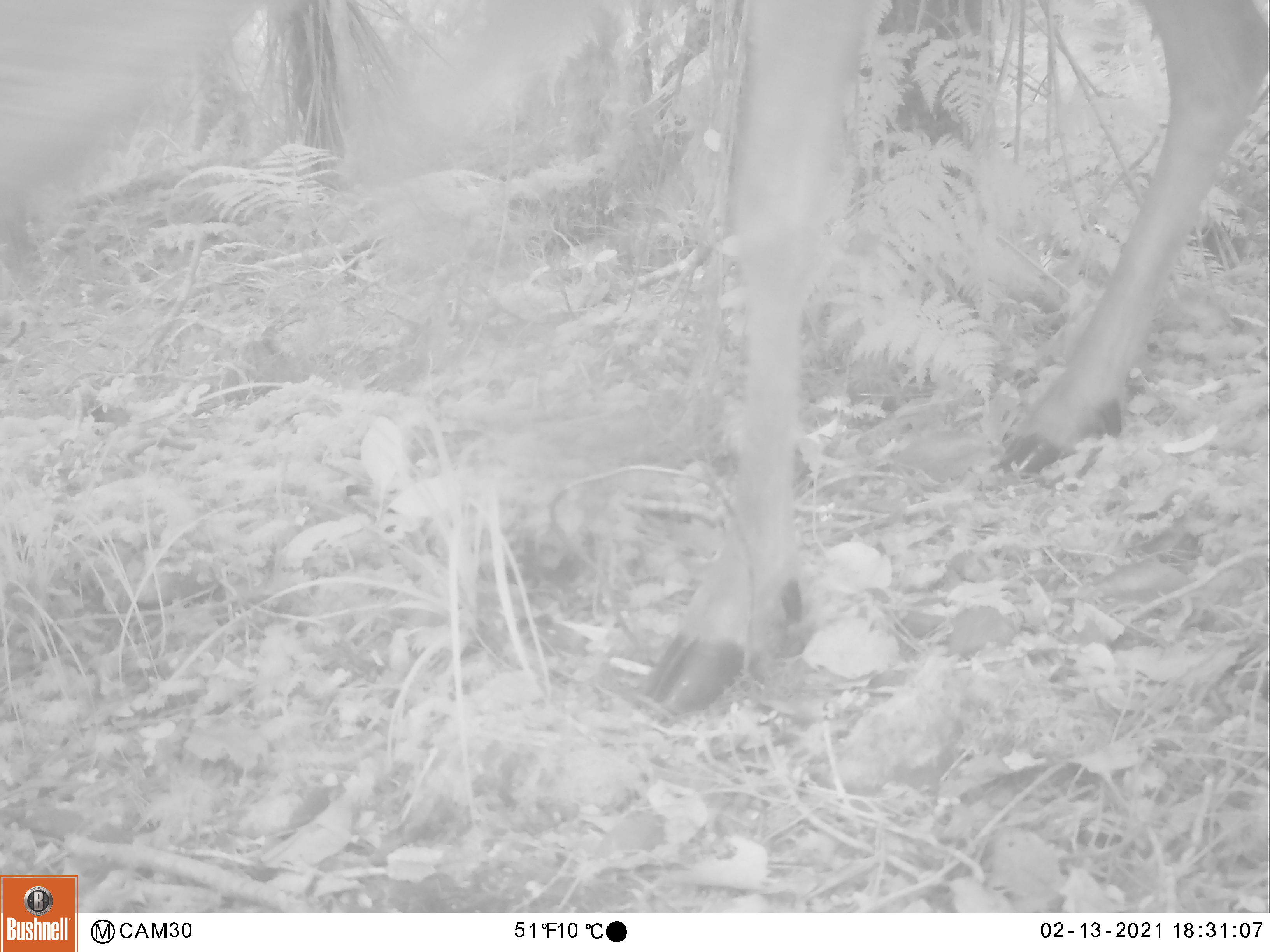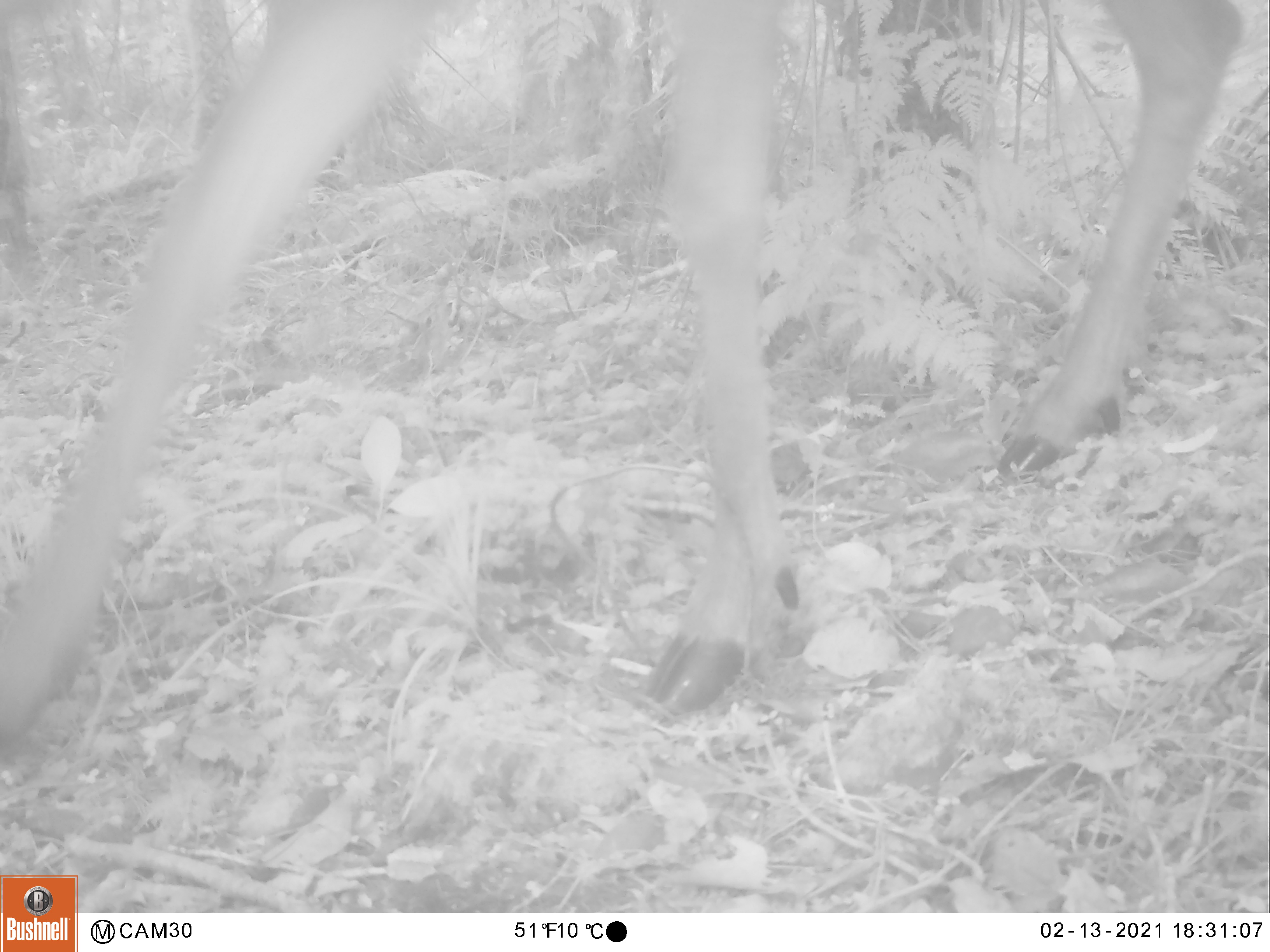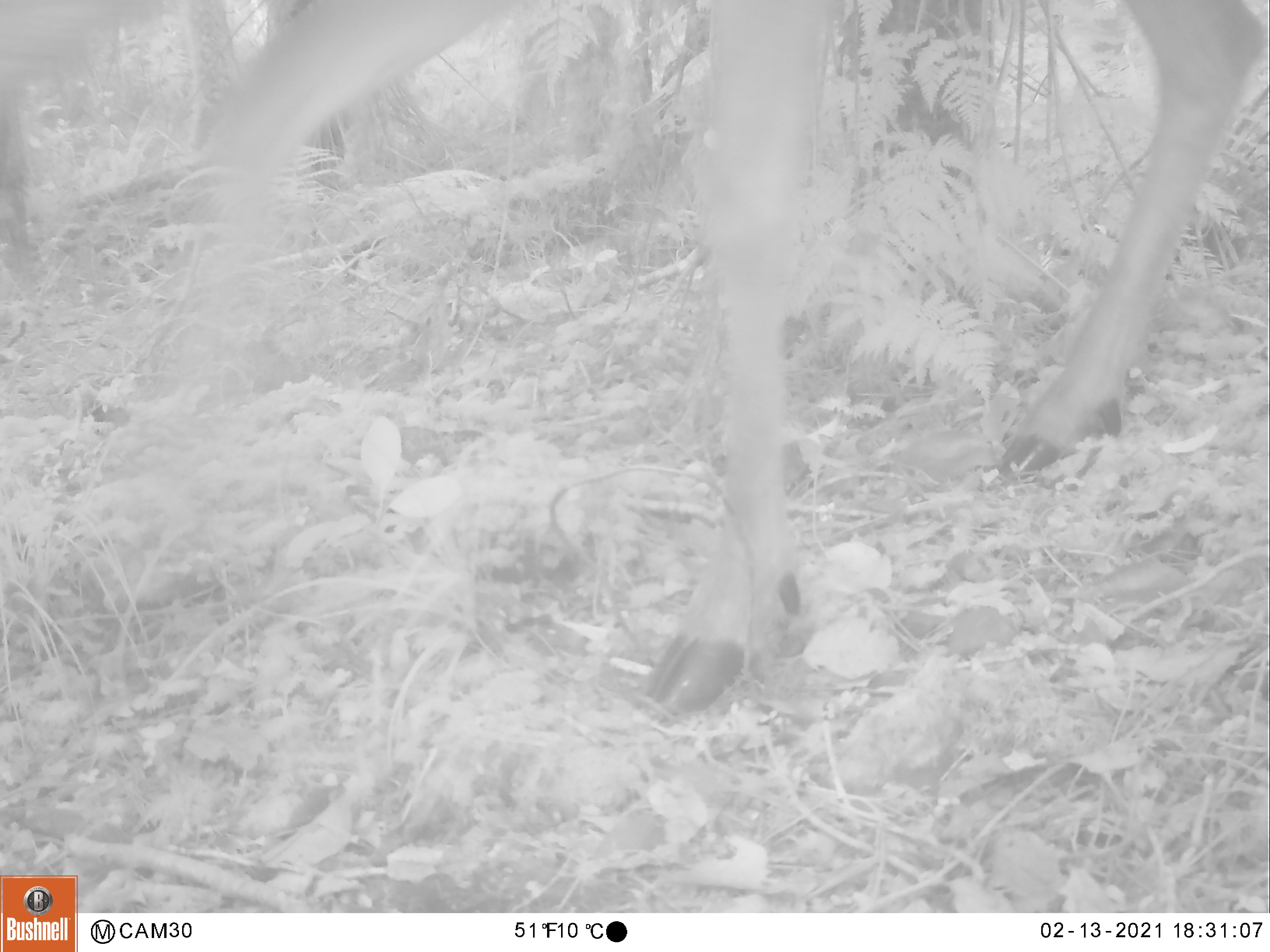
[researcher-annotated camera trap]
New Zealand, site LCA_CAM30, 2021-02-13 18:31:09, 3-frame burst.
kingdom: Animalia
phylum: Chordata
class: Mammalia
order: Artiodactyla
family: Cervidae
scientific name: Cervidae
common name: deer